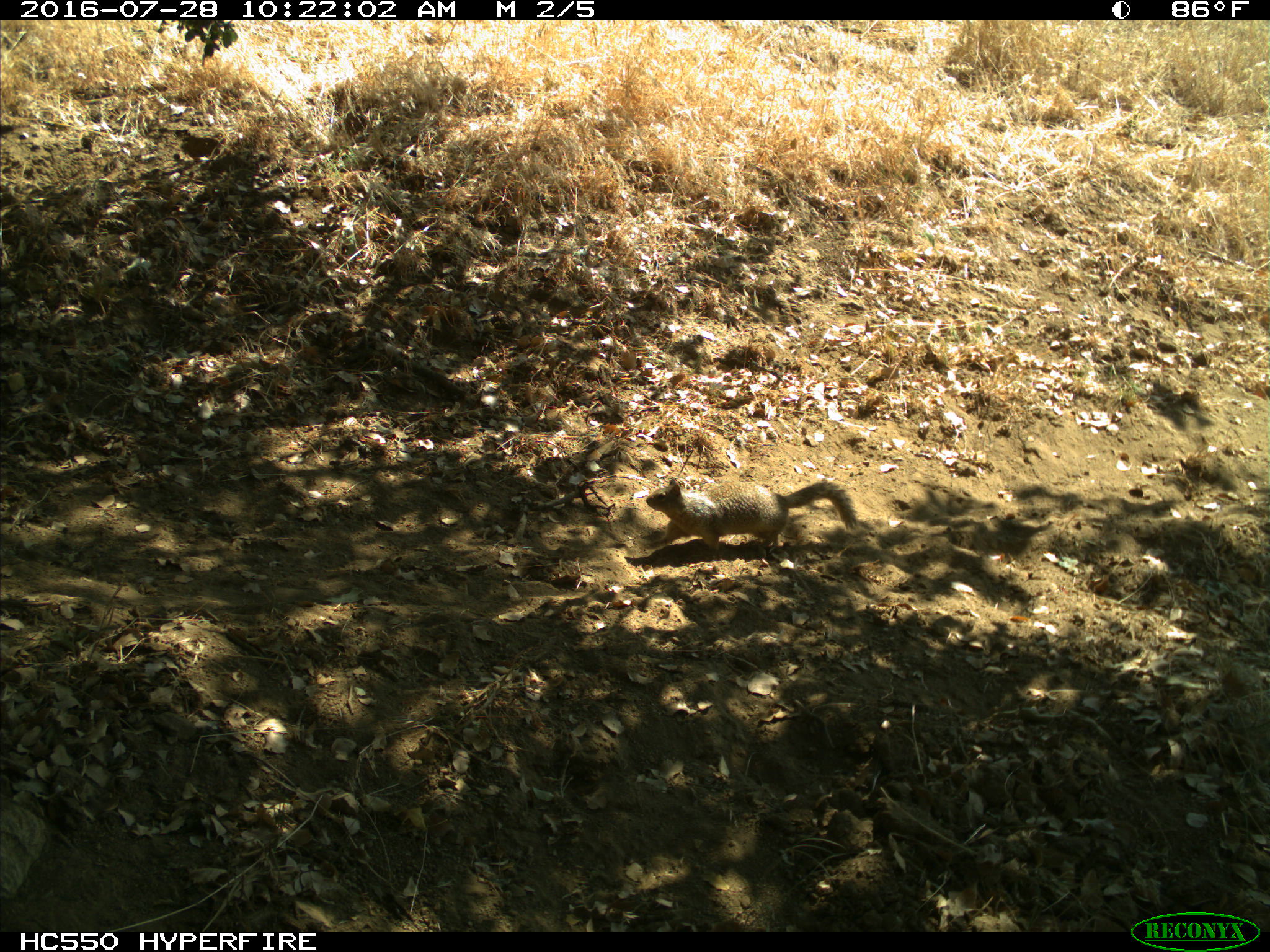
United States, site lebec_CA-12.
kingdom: Animalia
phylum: Chordata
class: Mammalia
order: Rodentia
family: Sciuridae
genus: Otospermophilus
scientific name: Otospermophilus beecheyi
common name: california ground squirrel